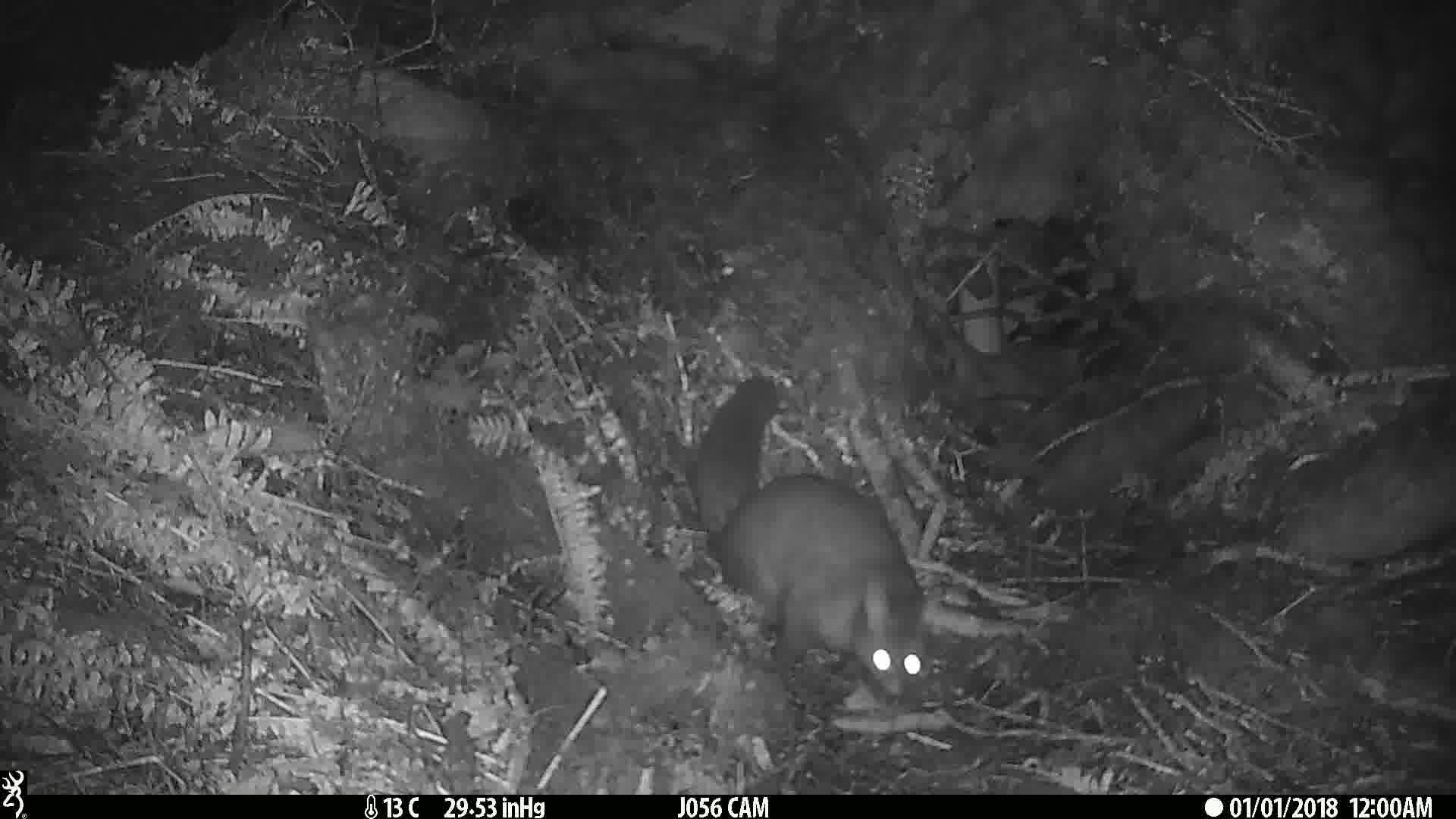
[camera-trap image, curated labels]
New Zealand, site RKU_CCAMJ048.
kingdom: Animalia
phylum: Chordata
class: Mammalia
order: Diprotodontia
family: Phalangeridae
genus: Trichosurus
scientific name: Trichosurus vulpecula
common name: common brushtail possum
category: possum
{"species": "possum (common brushtail possum) (Trichosurus vulpecula)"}